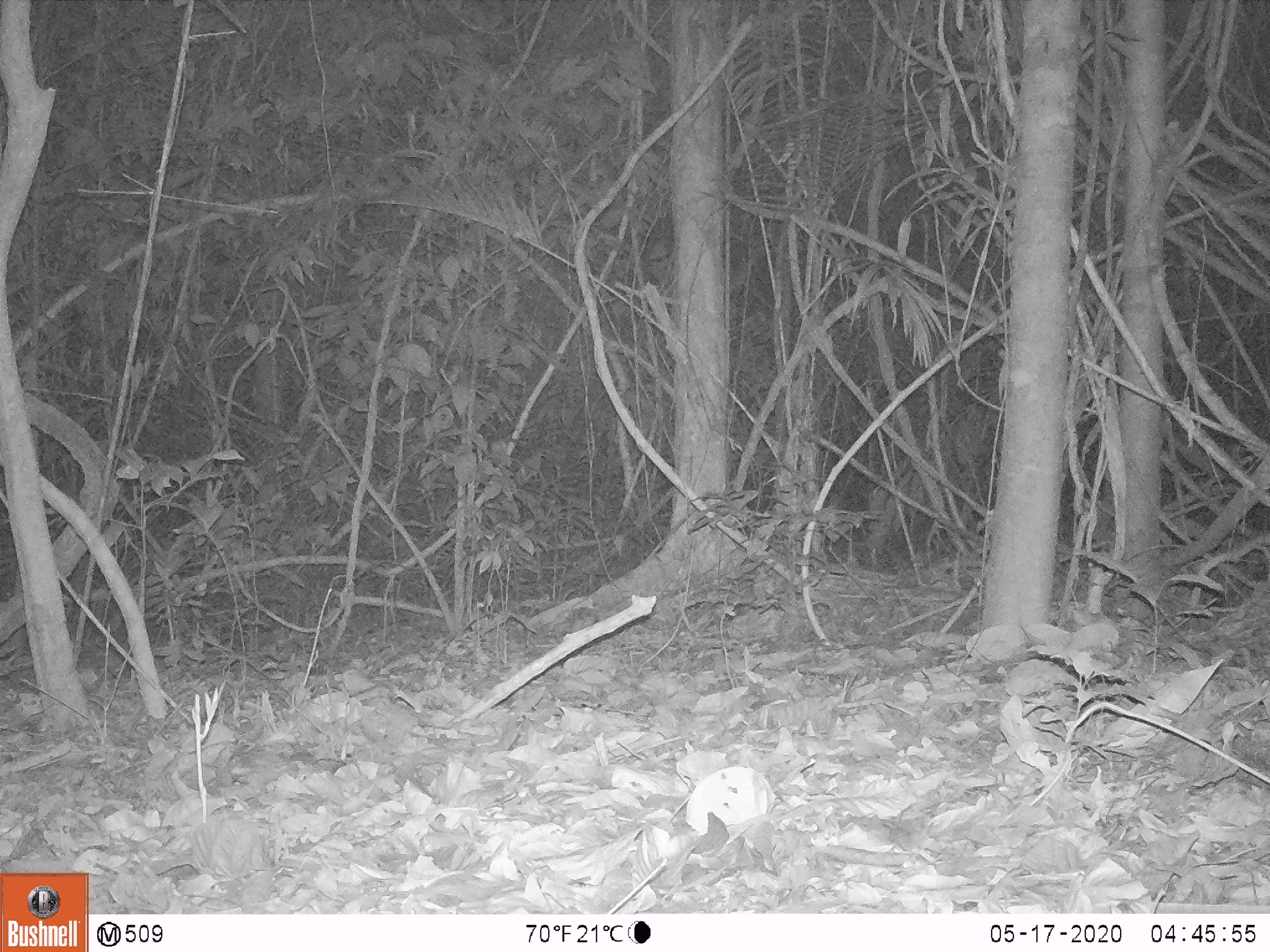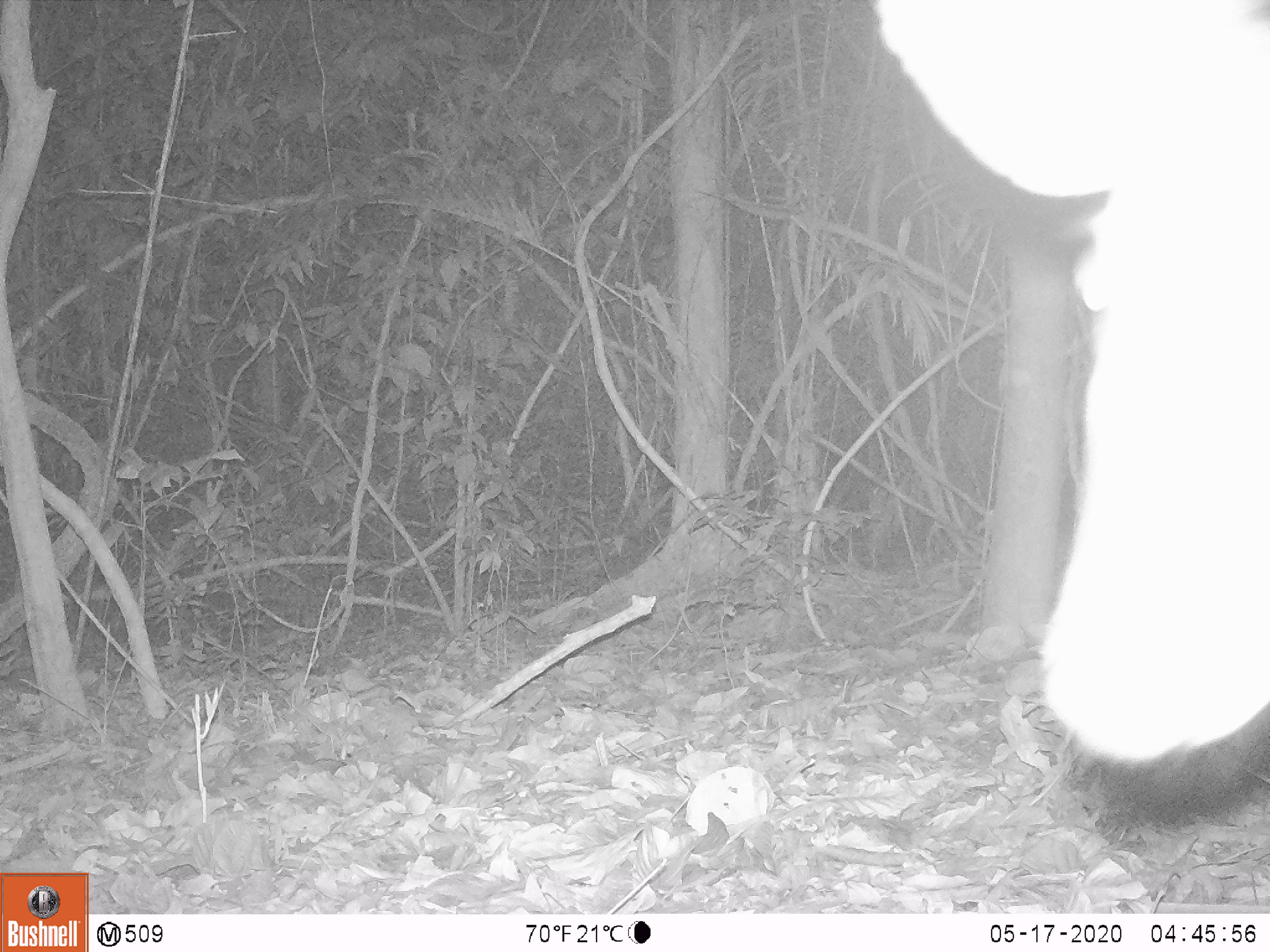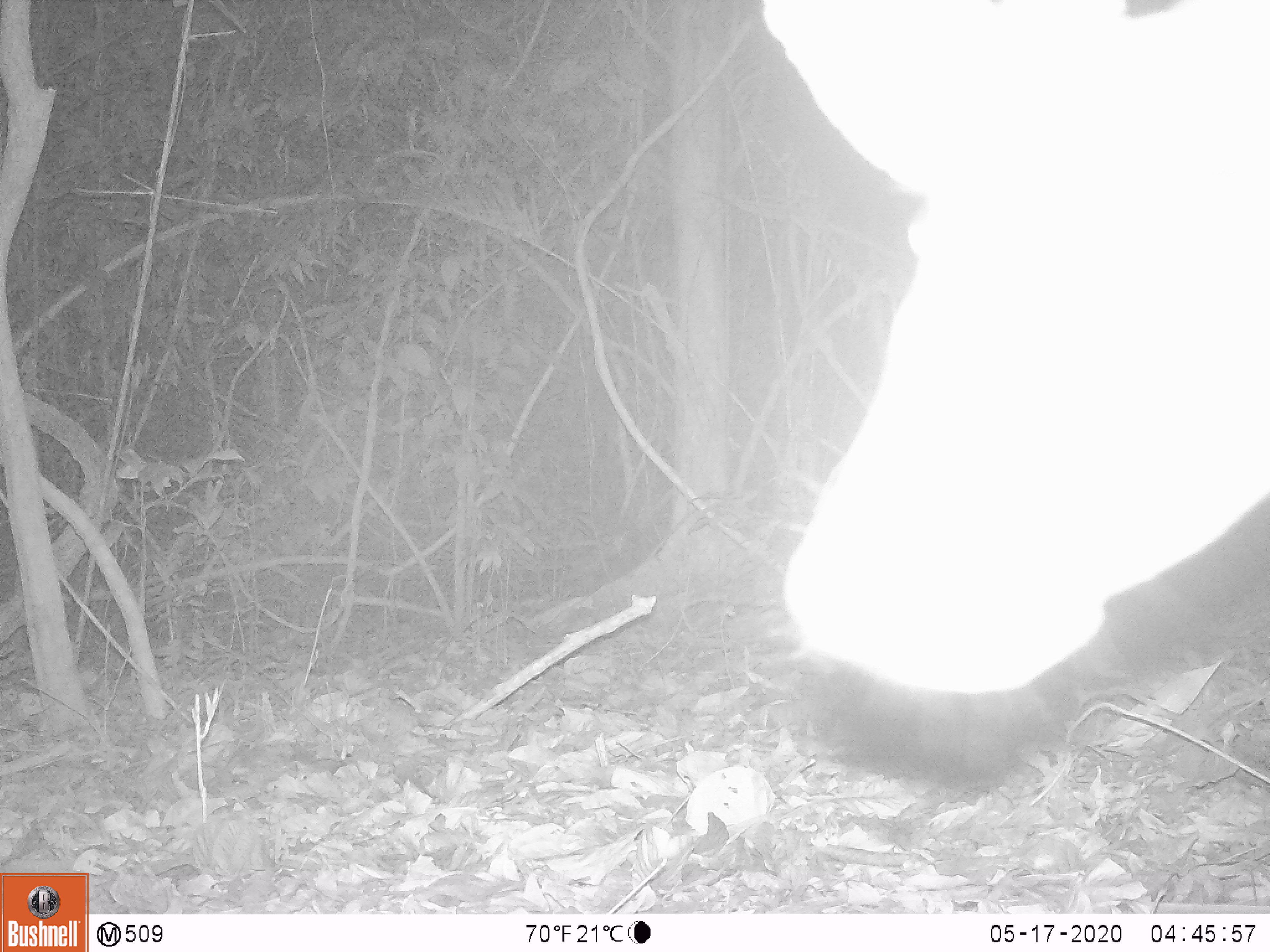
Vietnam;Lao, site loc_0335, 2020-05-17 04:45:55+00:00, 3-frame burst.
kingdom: Animalia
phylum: Chordata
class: Mammalia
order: Artiodactyla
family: Cervidae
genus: Muntiacus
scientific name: Muntiacus vuquangensis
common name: large-antlered muntjac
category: large antlered muntjac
Large antlered muntjac (large-antlered muntjac) (Muntiacus vuquangensis). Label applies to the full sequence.